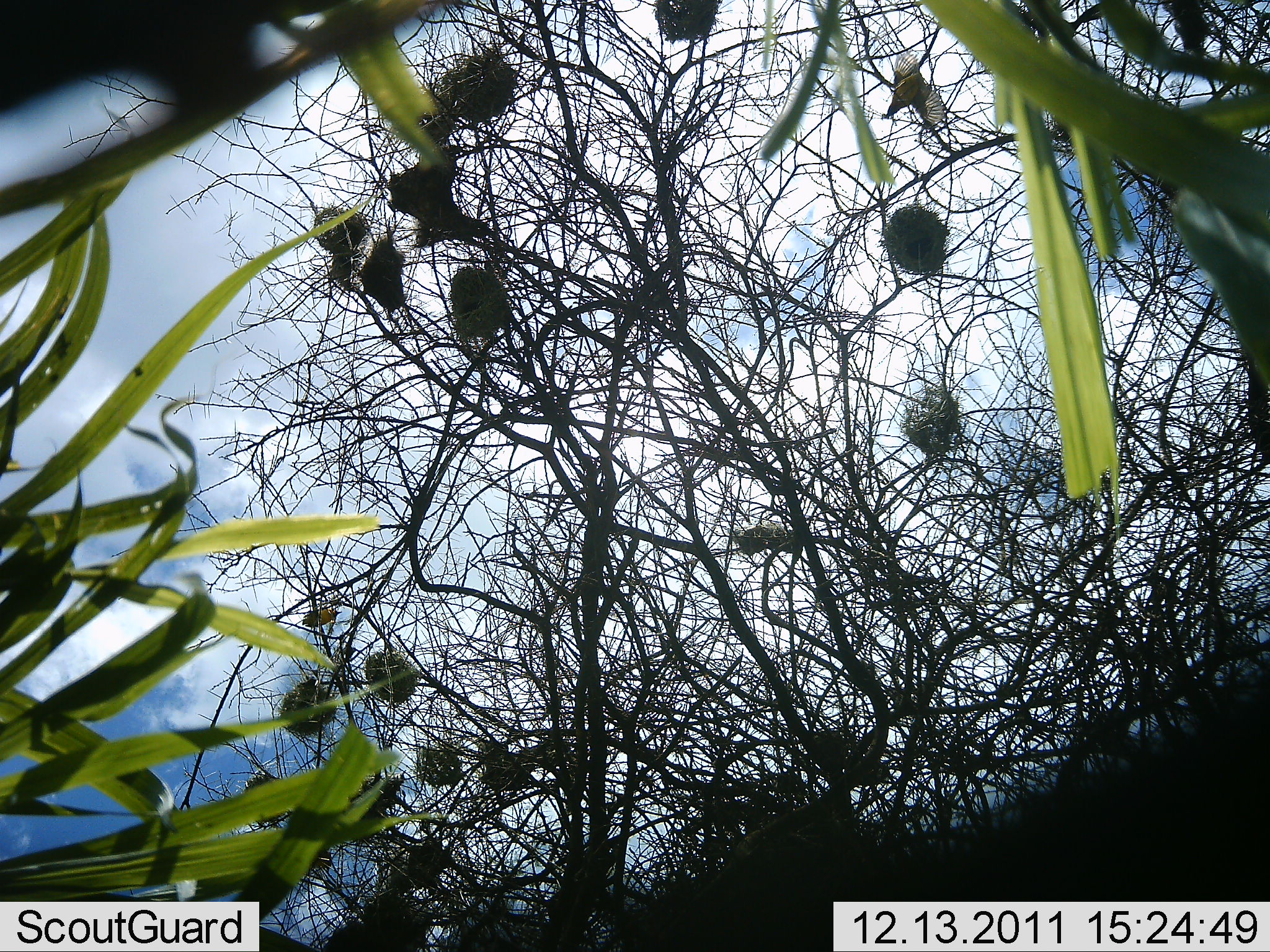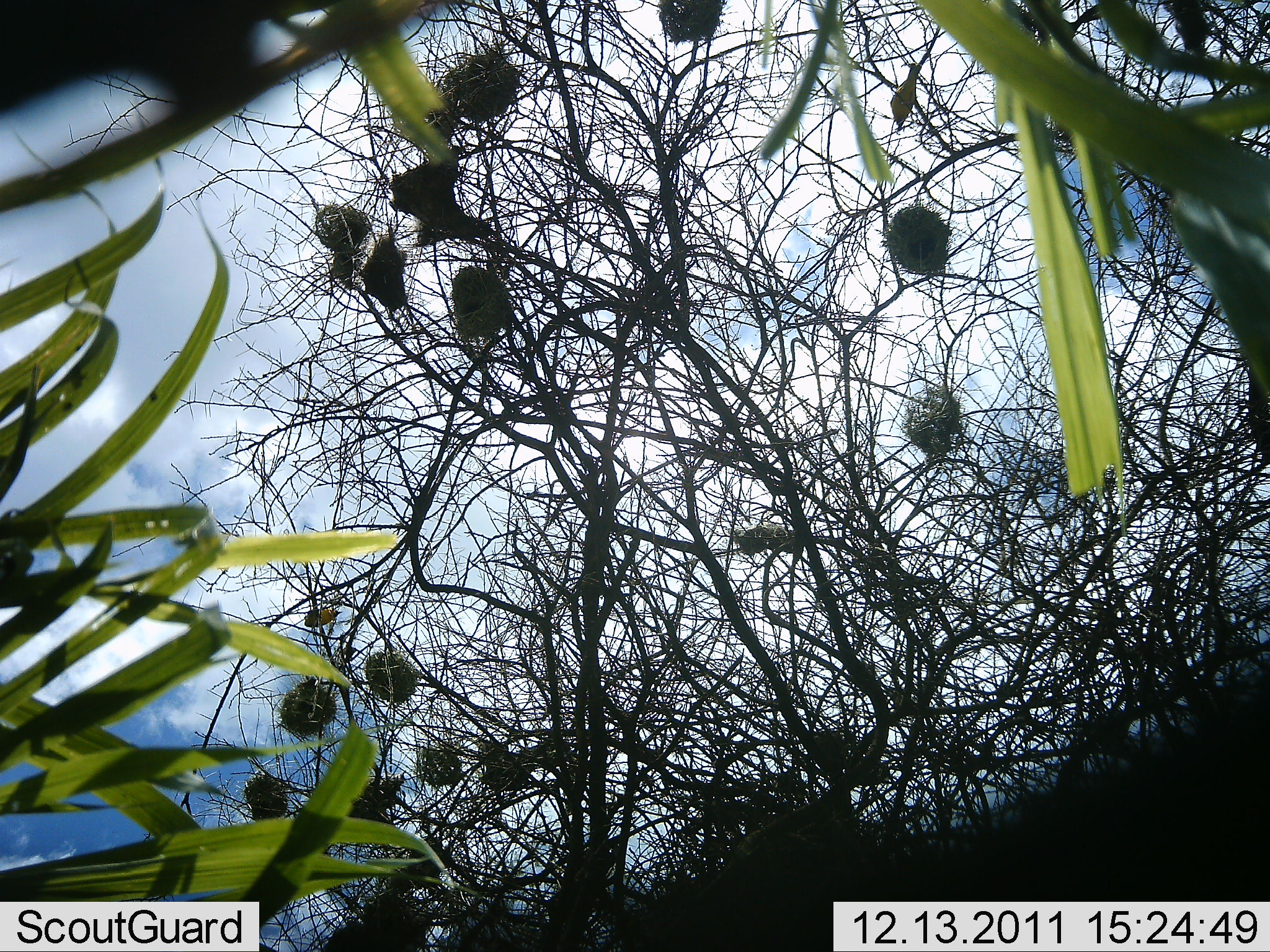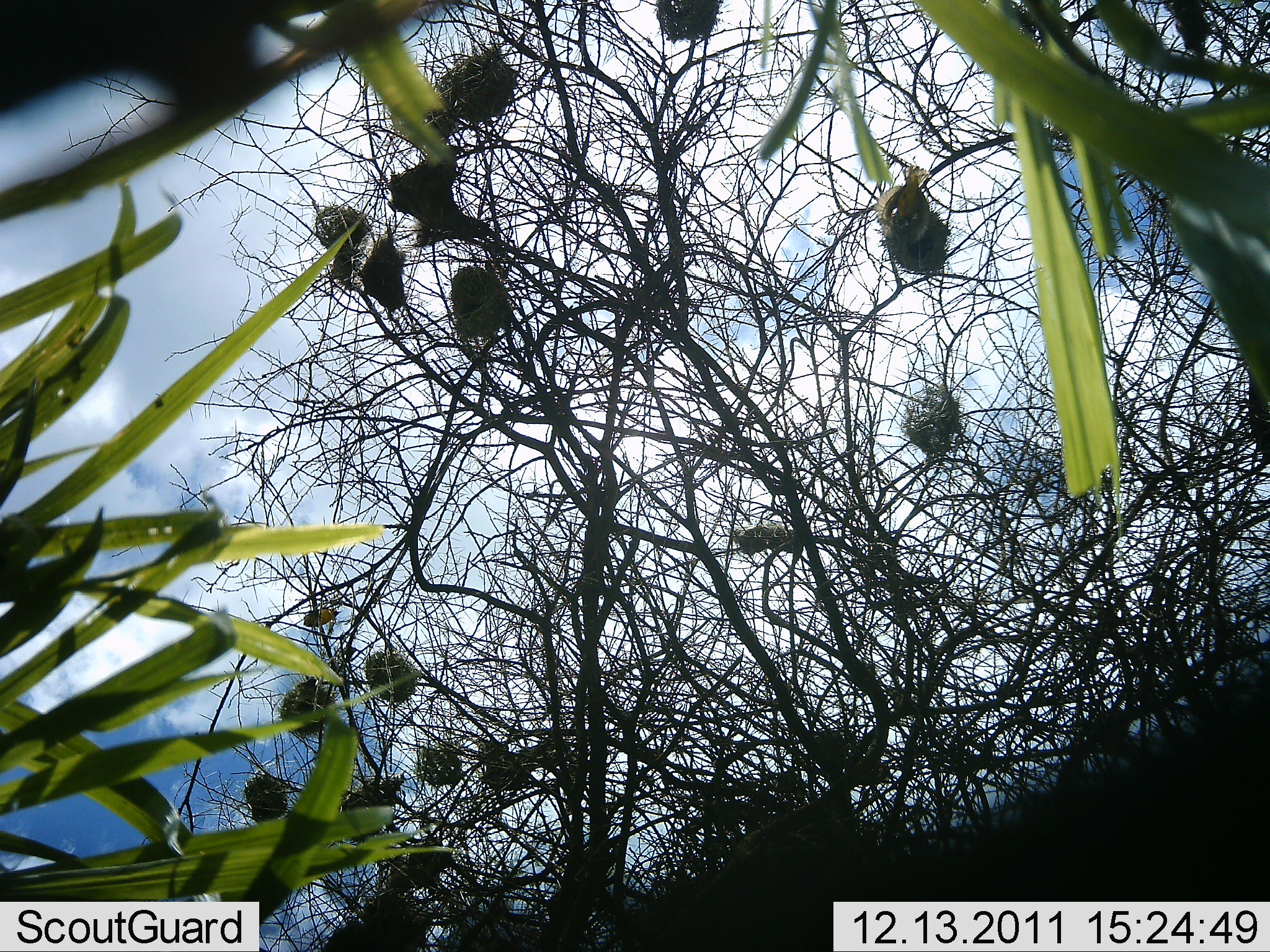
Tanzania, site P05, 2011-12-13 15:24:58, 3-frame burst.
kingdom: Animalia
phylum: Chordata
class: Aves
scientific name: Aves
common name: bird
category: otherbird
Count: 2.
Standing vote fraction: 20%.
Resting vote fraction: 10%.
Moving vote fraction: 70%.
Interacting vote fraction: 10%.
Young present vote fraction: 0%.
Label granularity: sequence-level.